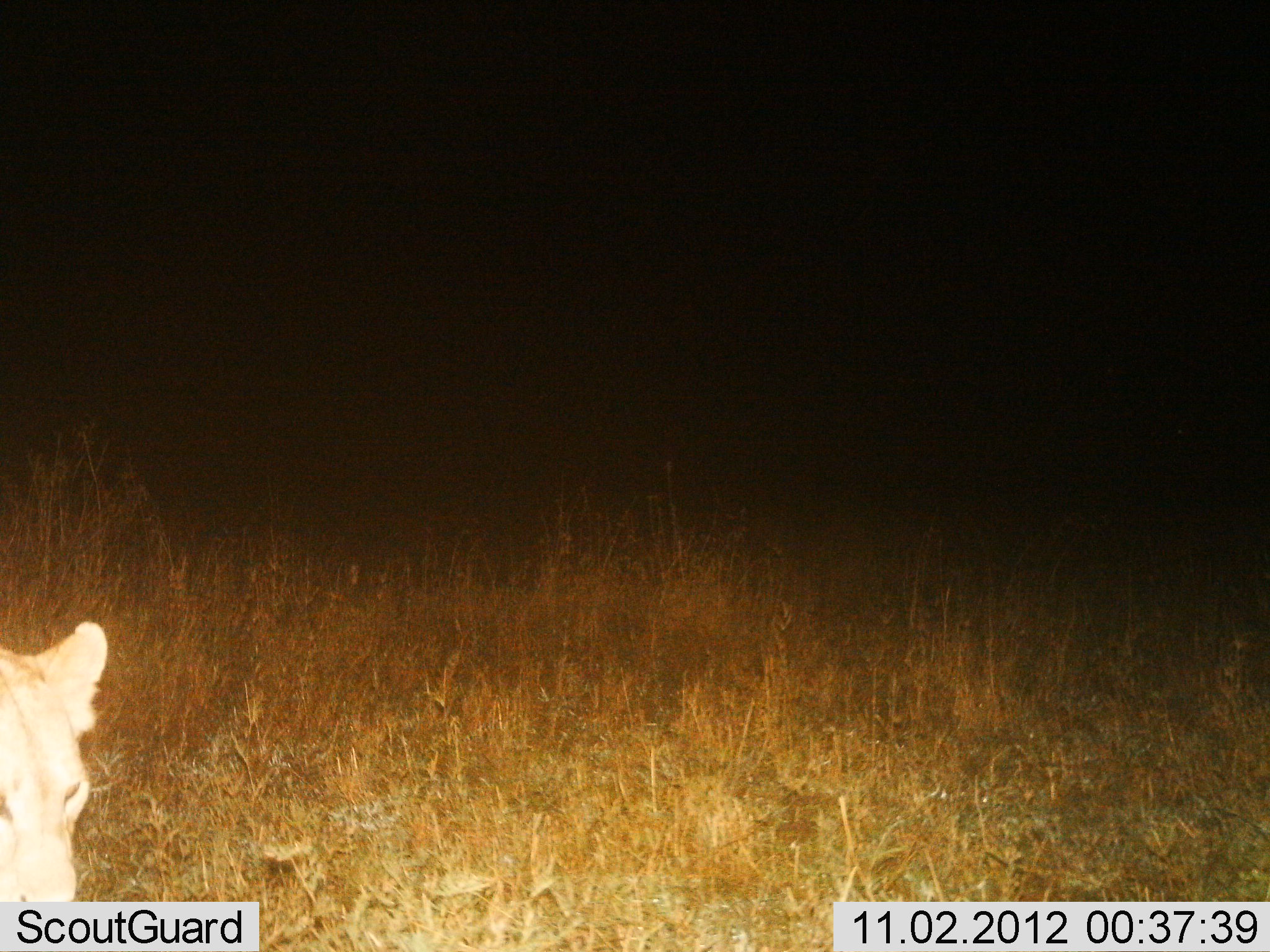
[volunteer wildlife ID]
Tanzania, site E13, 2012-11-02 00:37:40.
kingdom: Animalia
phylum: Chordata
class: Mammalia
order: Carnivora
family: Felidae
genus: Panthera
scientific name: Panthera leo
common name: lion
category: lionfemale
Lionfemale (lion) (Panthera leo), count 1. Behavior (volunteer vote fractions): standing 50%, resting 0%, moving 50%, interacting 0%. Young present (vote fraction): 0%. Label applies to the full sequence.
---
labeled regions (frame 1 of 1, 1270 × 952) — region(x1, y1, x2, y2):
animal: region(0, 619, 110, 902)